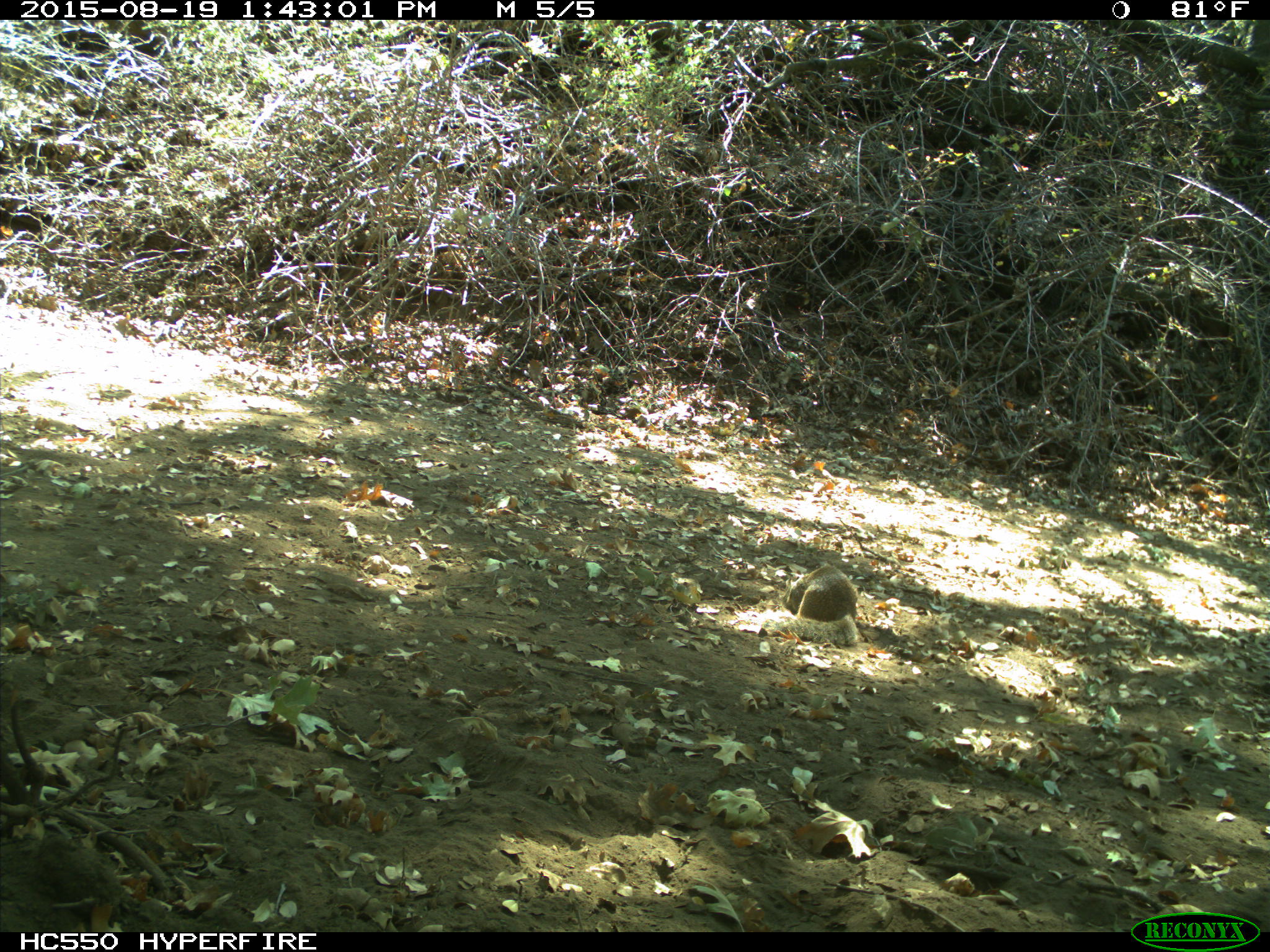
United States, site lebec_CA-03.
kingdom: Animalia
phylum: Chordata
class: Mammalia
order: Rodentia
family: Sciuridae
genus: Otospermophilus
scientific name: Otospermophilus beecheyi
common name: california ground squirrel